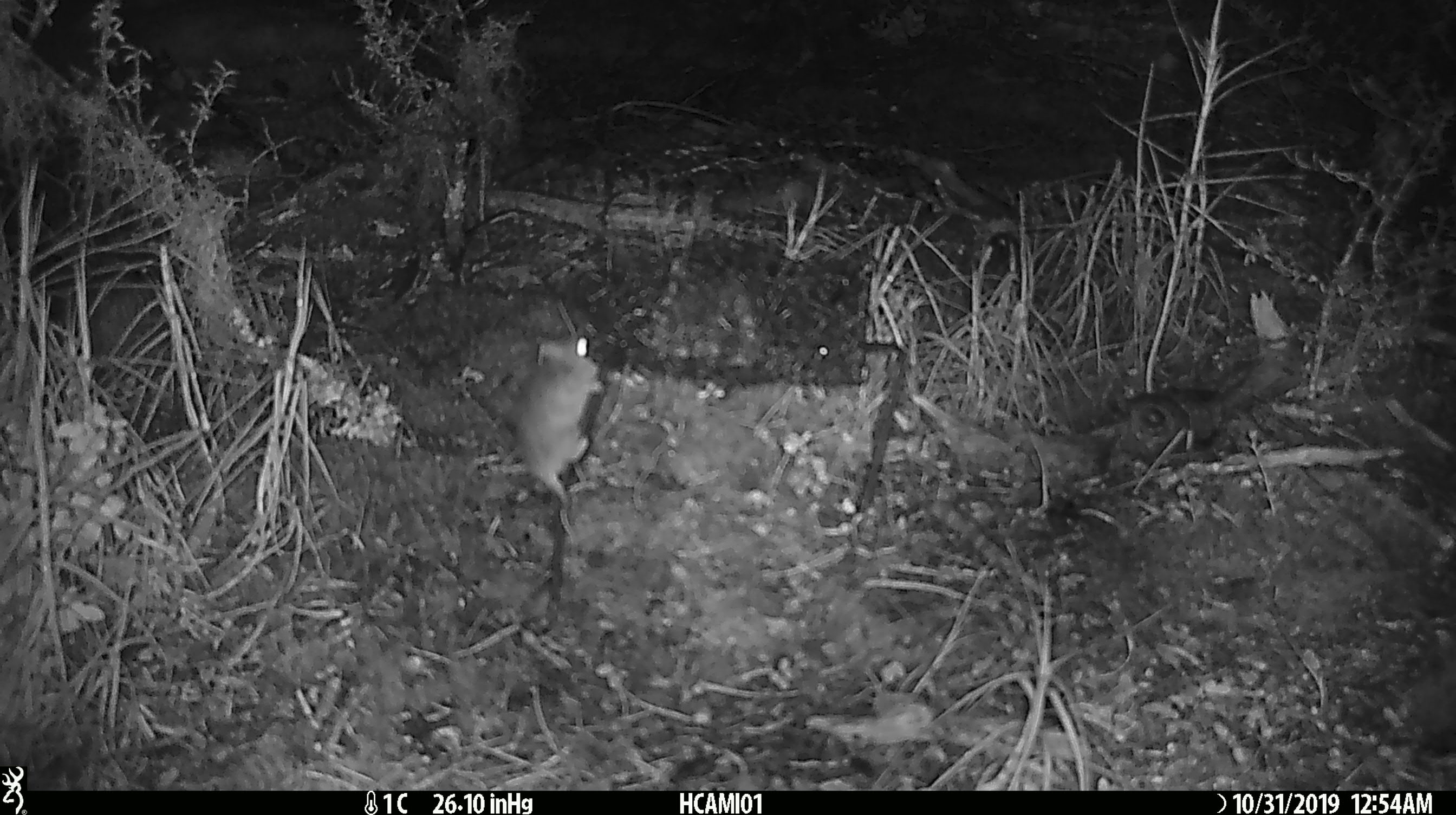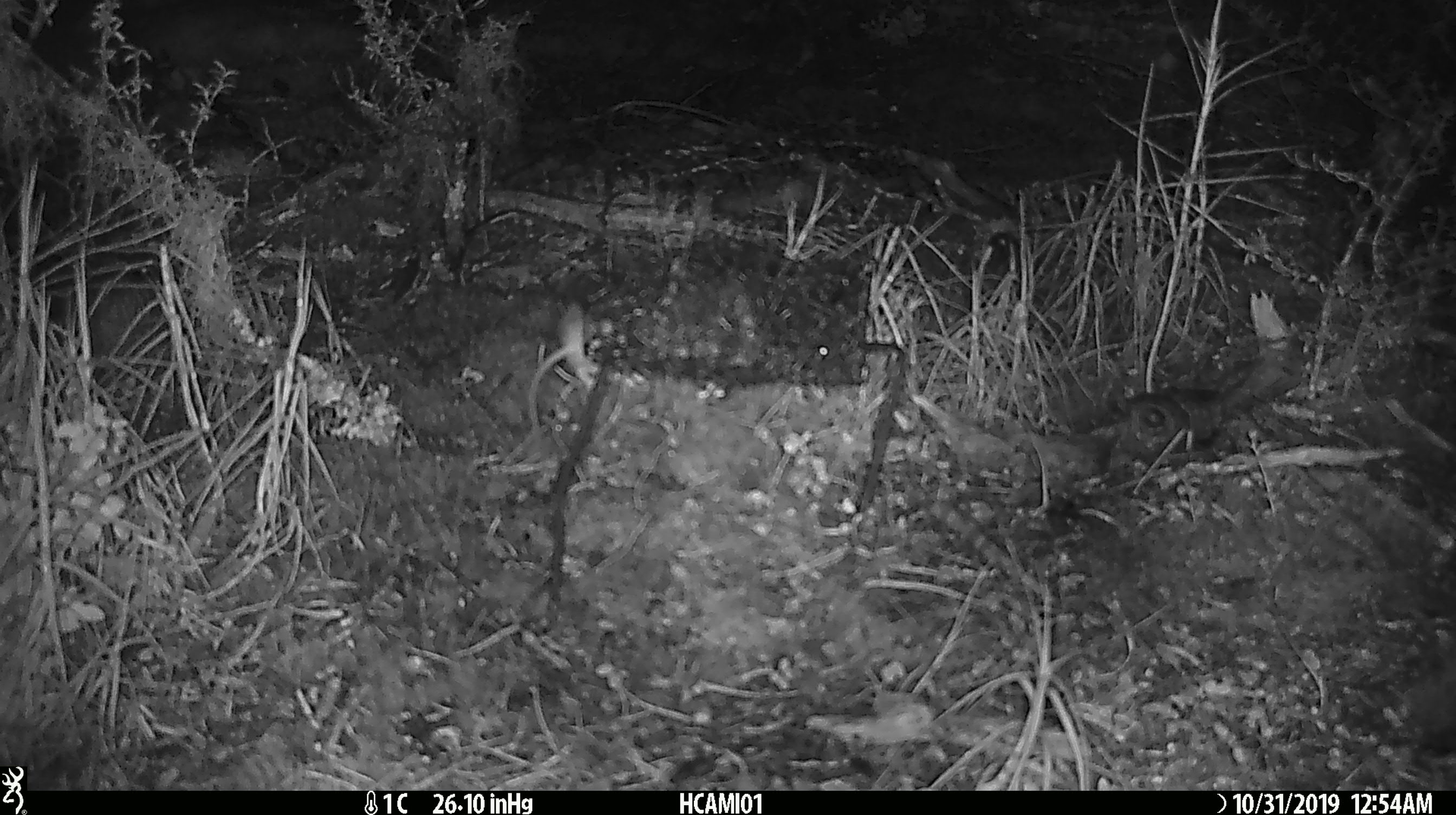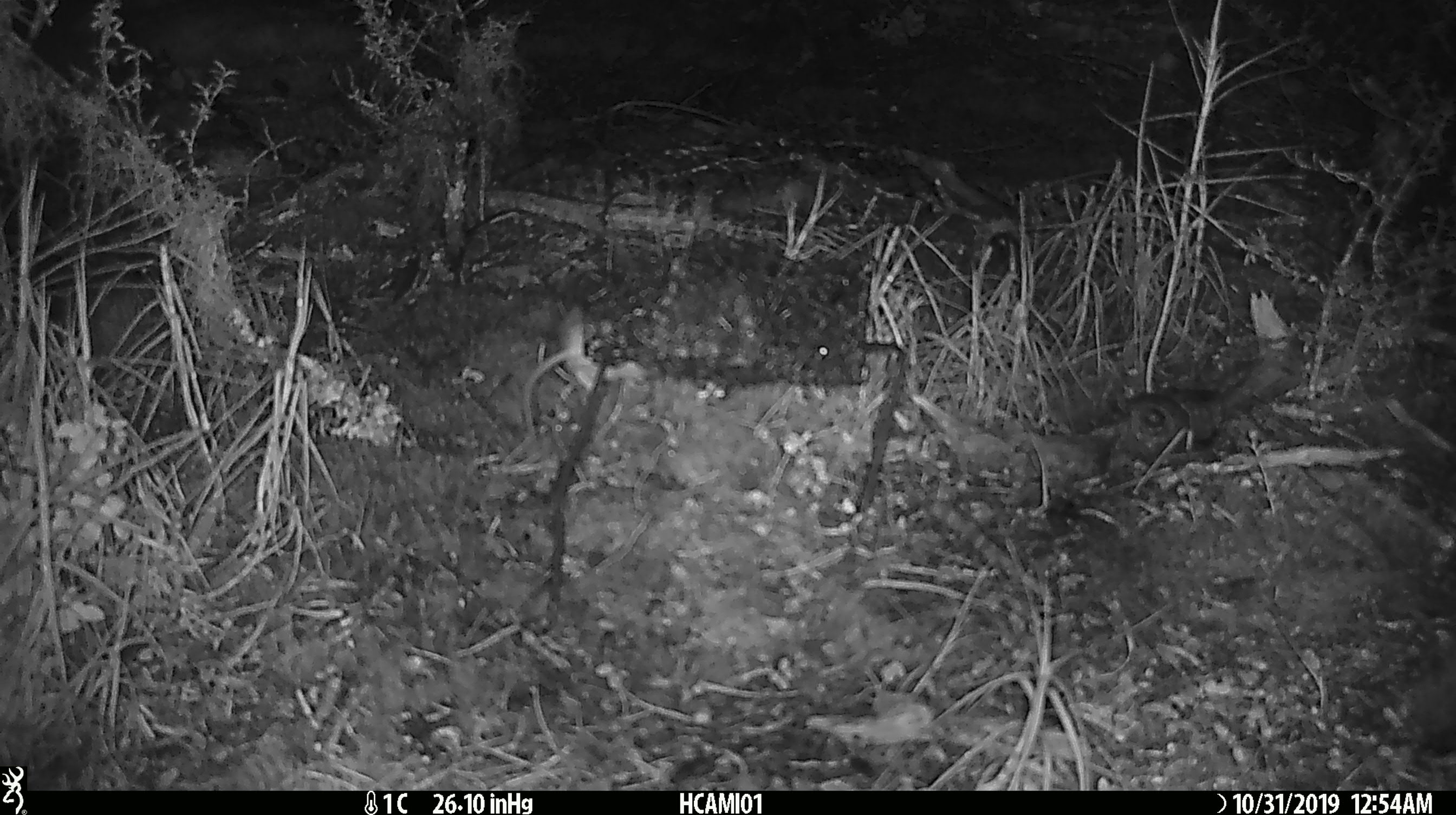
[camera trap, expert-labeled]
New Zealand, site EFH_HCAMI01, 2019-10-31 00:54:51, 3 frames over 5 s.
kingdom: Animalia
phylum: Chordata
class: Mammalia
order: Rodentia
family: Muridae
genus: Mus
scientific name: Mus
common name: mouse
Mouse (Mus).